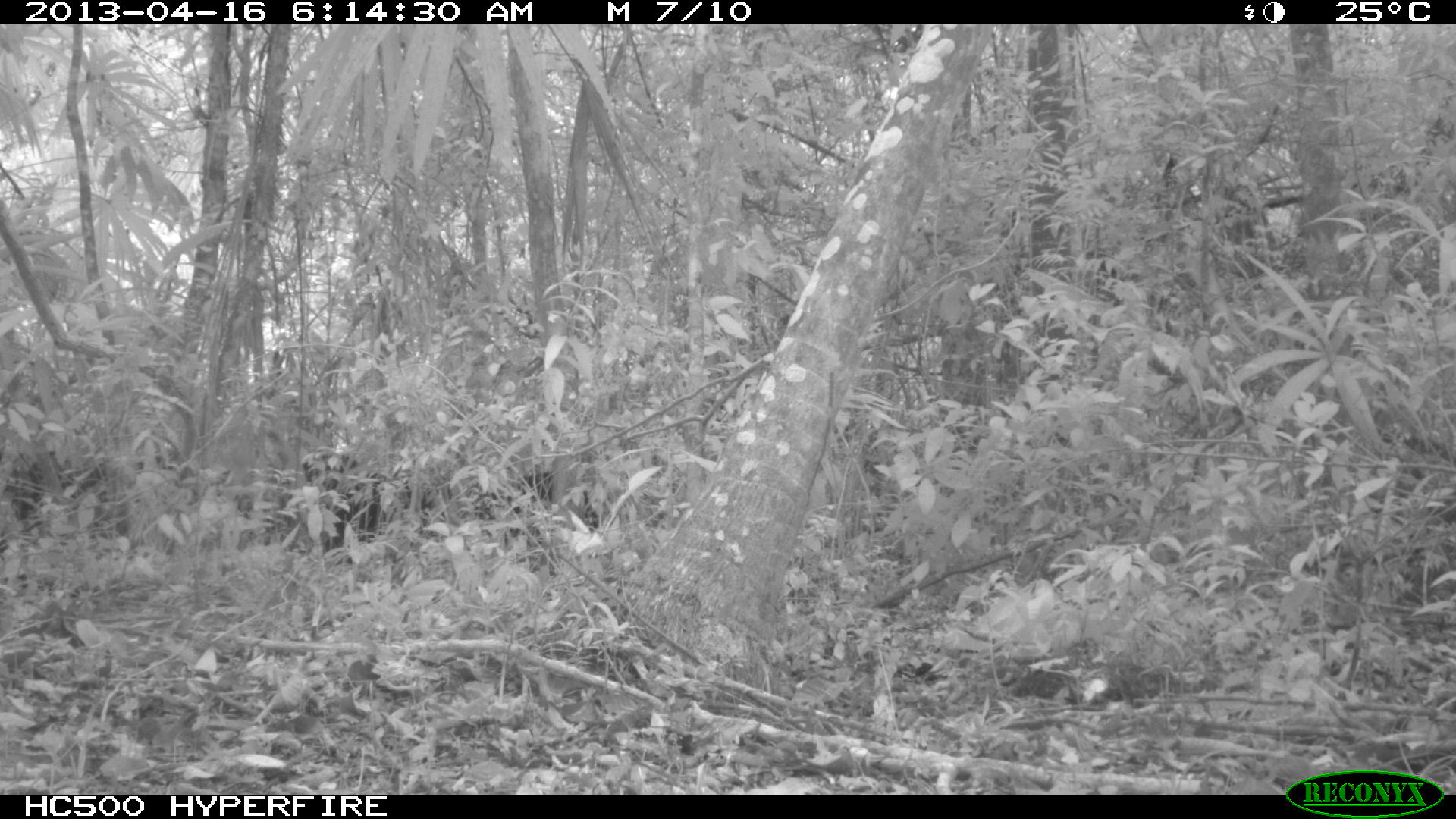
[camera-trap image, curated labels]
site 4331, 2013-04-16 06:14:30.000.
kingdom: Animalia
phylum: Chordata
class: Mammalia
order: Artiodactyla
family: Tayassuidae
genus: Tayassu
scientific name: Tayassu pecari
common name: white-lipped peccary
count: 11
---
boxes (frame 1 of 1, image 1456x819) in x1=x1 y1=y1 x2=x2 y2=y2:
tayassu pecari: x1=301 y1=452 x2=427 y2=564; x1=3 y1=450 x2=130 y2=540; x1=474 y1=470 x2=599 y2=546